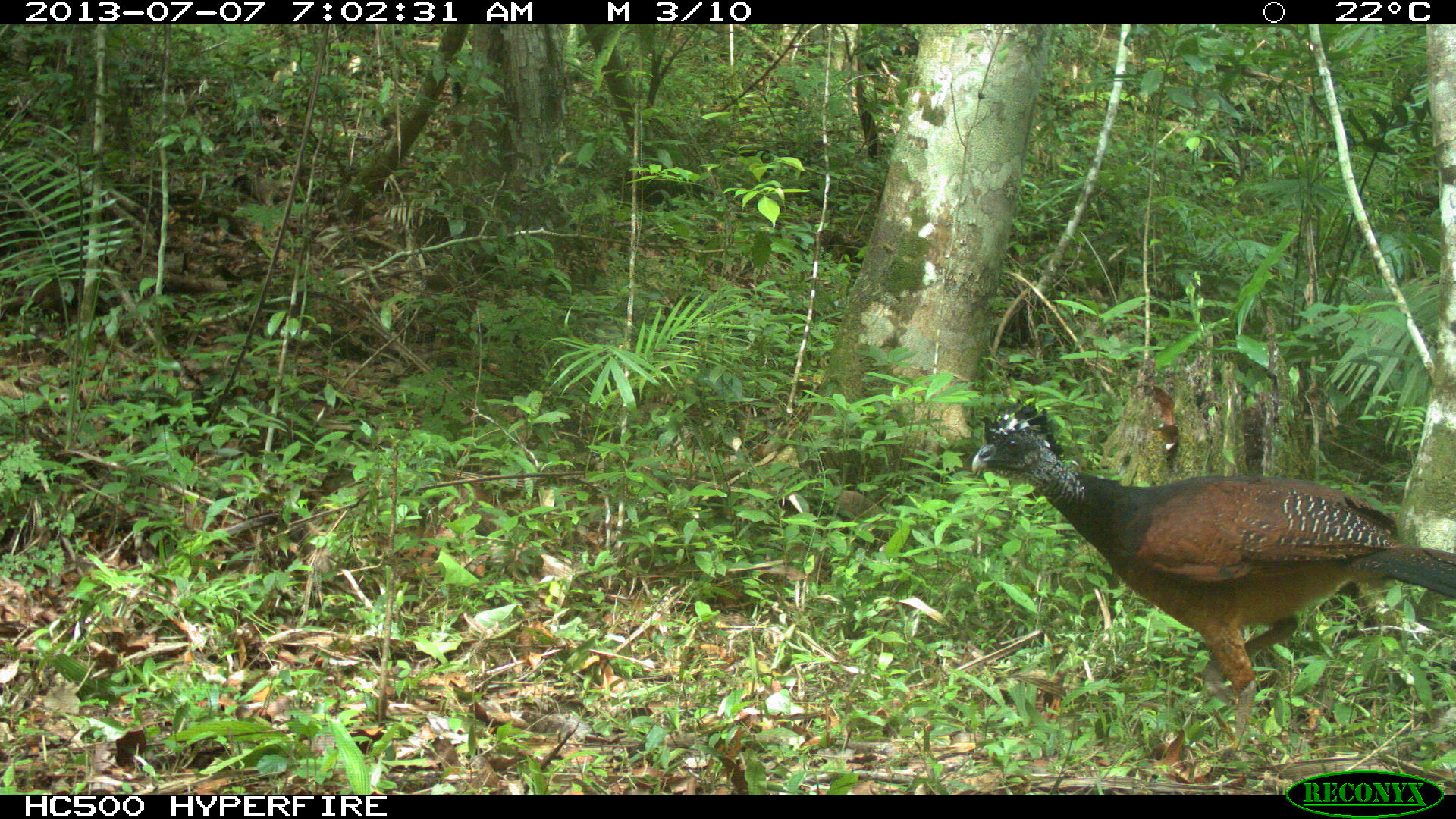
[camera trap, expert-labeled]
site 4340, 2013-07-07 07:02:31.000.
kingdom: Animalia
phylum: Chordata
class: Aves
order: Galliformes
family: Cracidae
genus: Crax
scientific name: Crax rubra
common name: great curassow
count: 1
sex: female